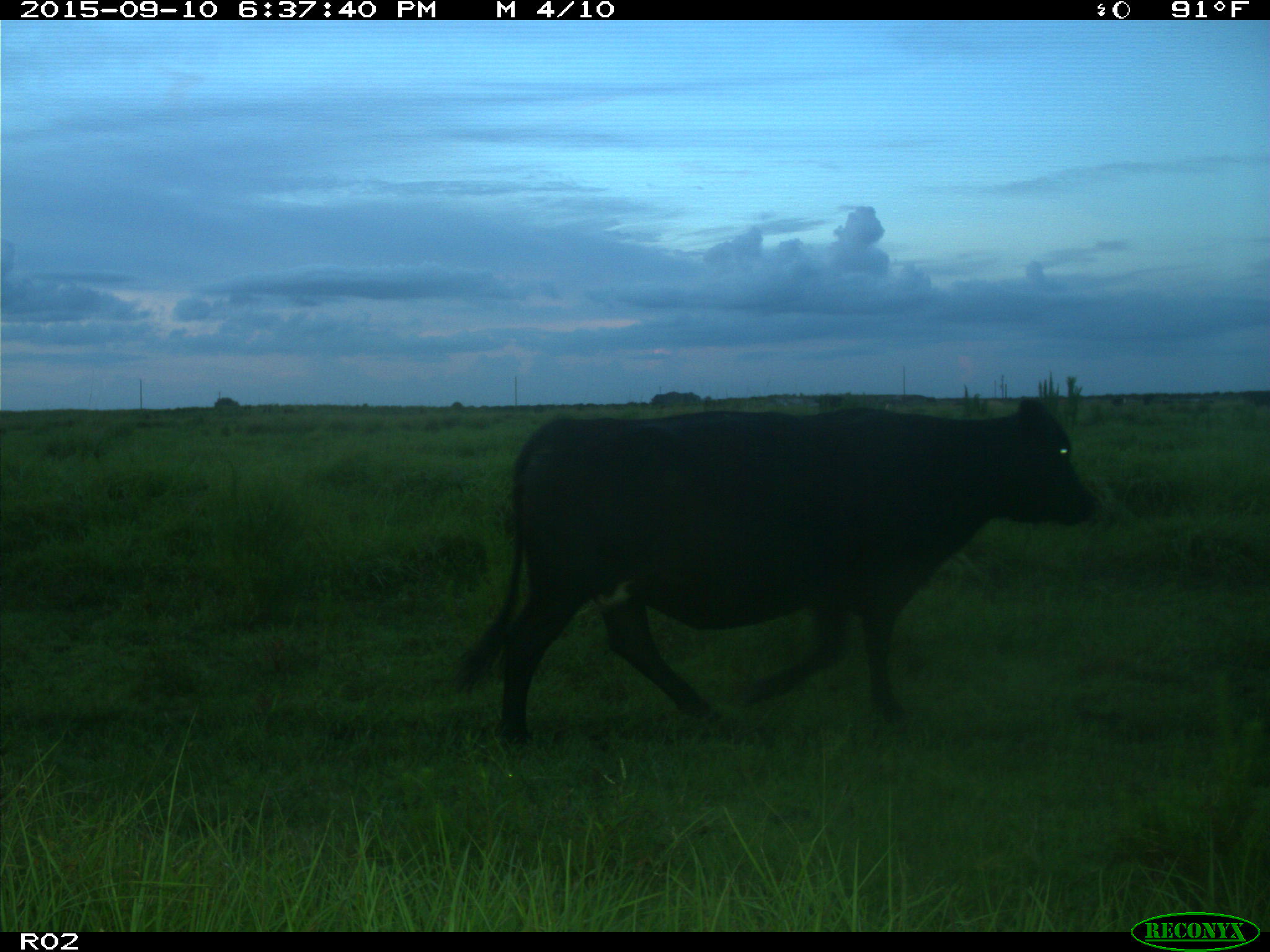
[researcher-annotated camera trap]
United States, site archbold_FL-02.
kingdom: Animalia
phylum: Chordata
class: Mammalia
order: Artiodactyla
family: Bovidae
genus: Bos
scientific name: Bos taurus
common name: domestic cow